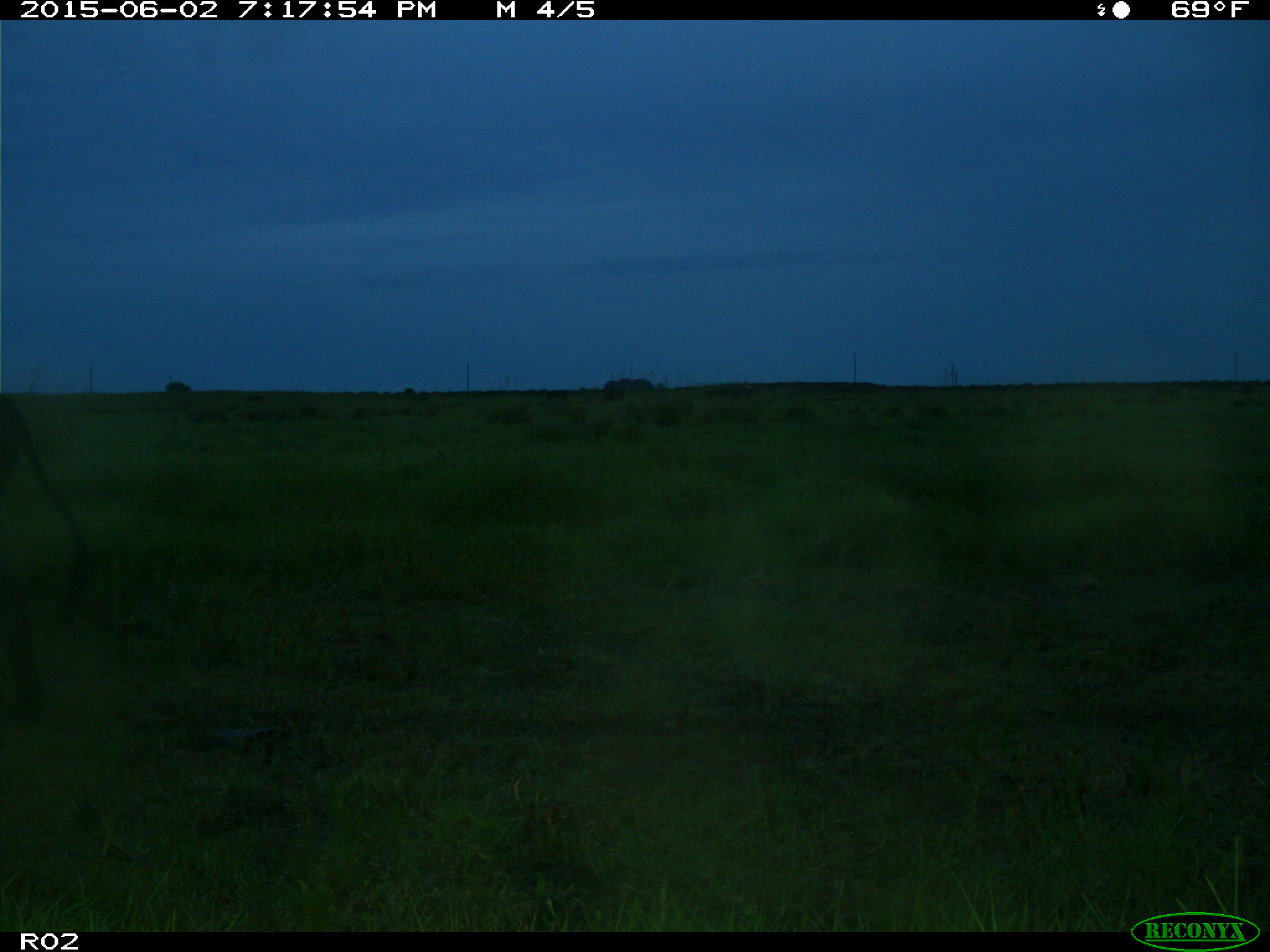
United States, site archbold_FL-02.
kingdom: Animalia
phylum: Chordata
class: Mammalia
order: Artiodactyla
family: Bovidae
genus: Bos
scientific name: Bos taurus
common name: domestic cow